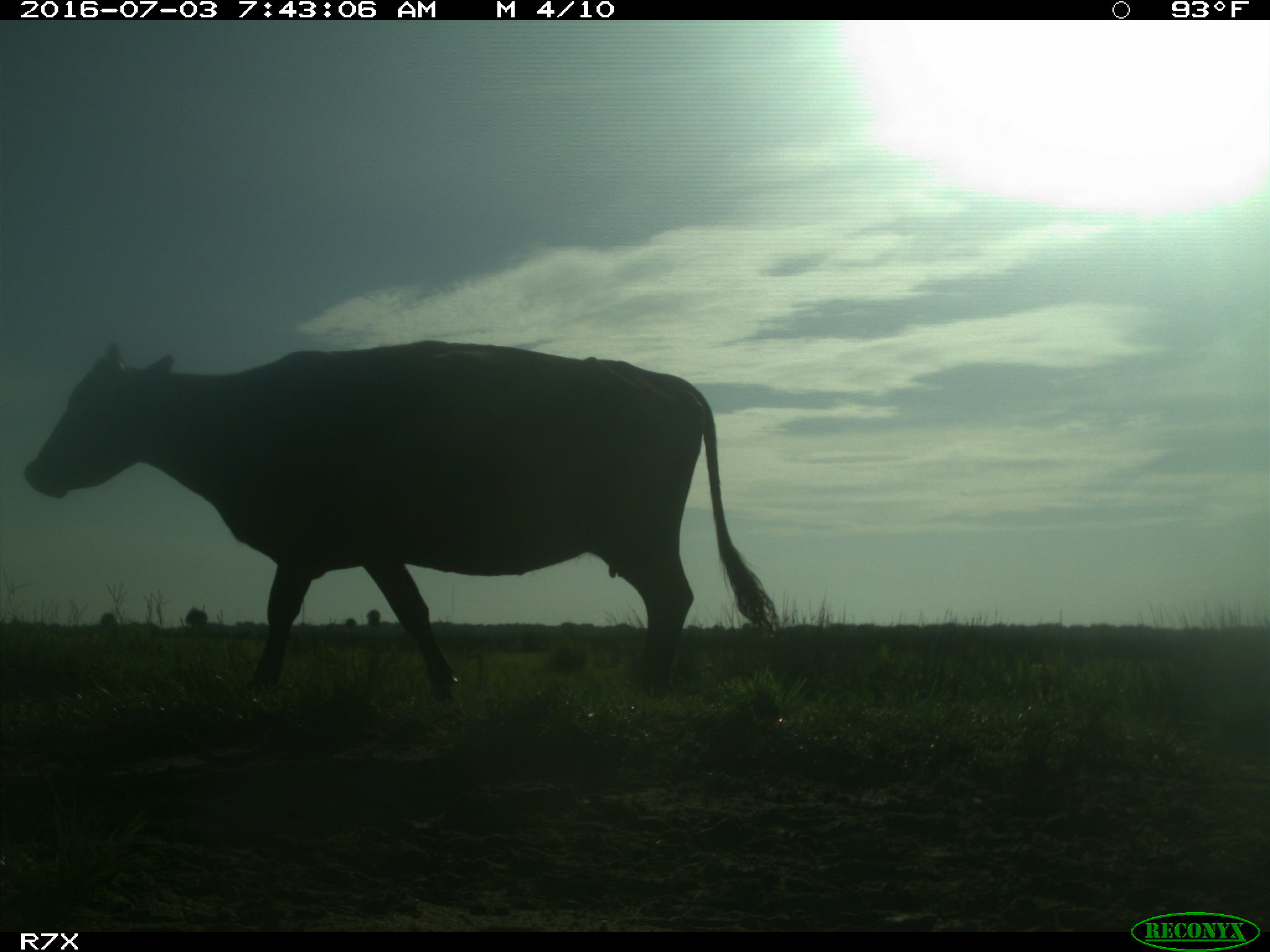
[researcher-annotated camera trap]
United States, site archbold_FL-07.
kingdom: Animalia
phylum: Chordata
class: Mammalia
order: Artiodactyla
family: Bovidae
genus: Bos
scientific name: Bos taurus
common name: domestic cow